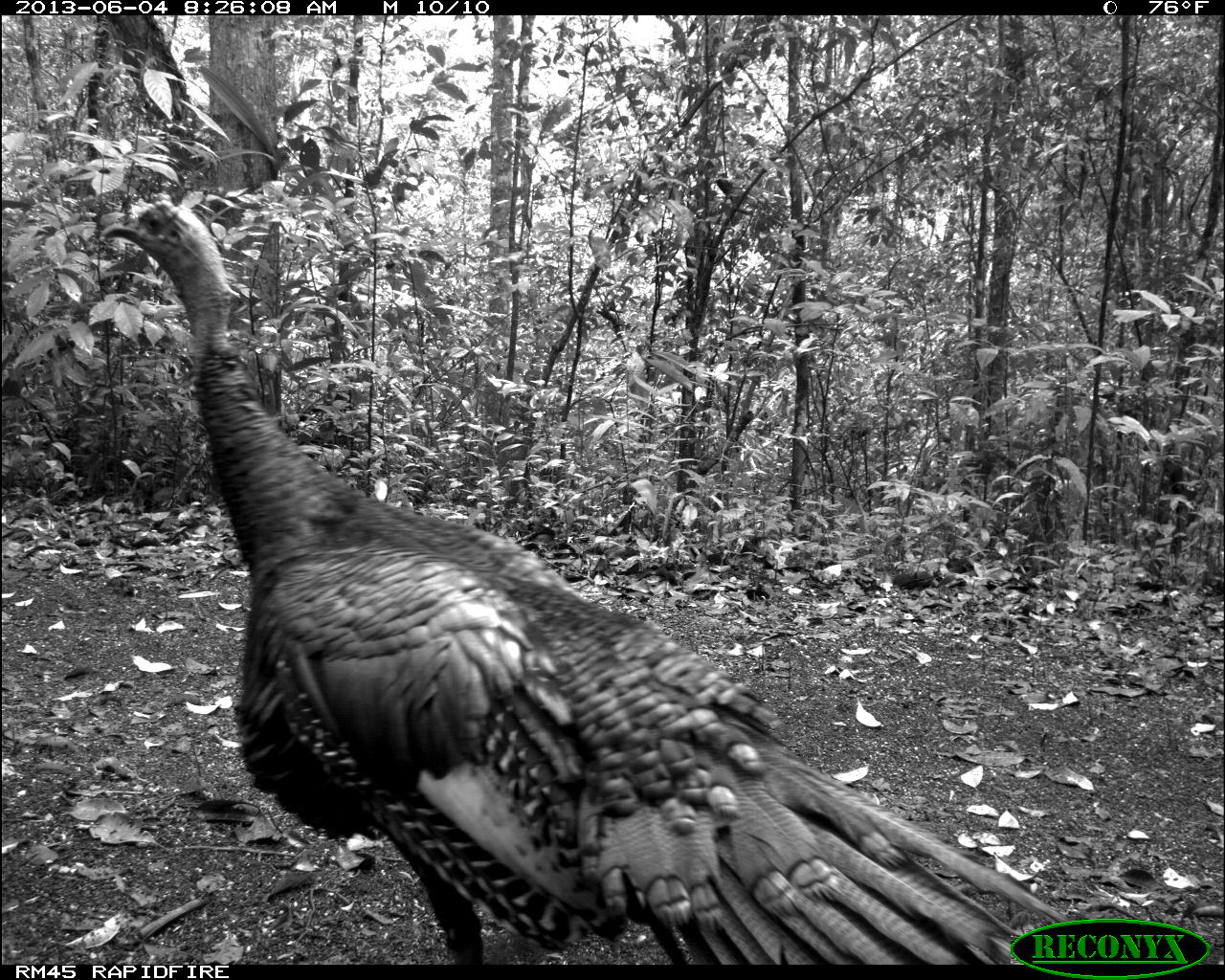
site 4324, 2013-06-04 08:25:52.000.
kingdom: Animalia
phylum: Chordata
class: Aves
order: Galliformes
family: Phasianidae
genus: Meleagris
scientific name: Meleagris ocellata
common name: ocellated turkey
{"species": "Meleagris ocellata (ocellated turkey)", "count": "2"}